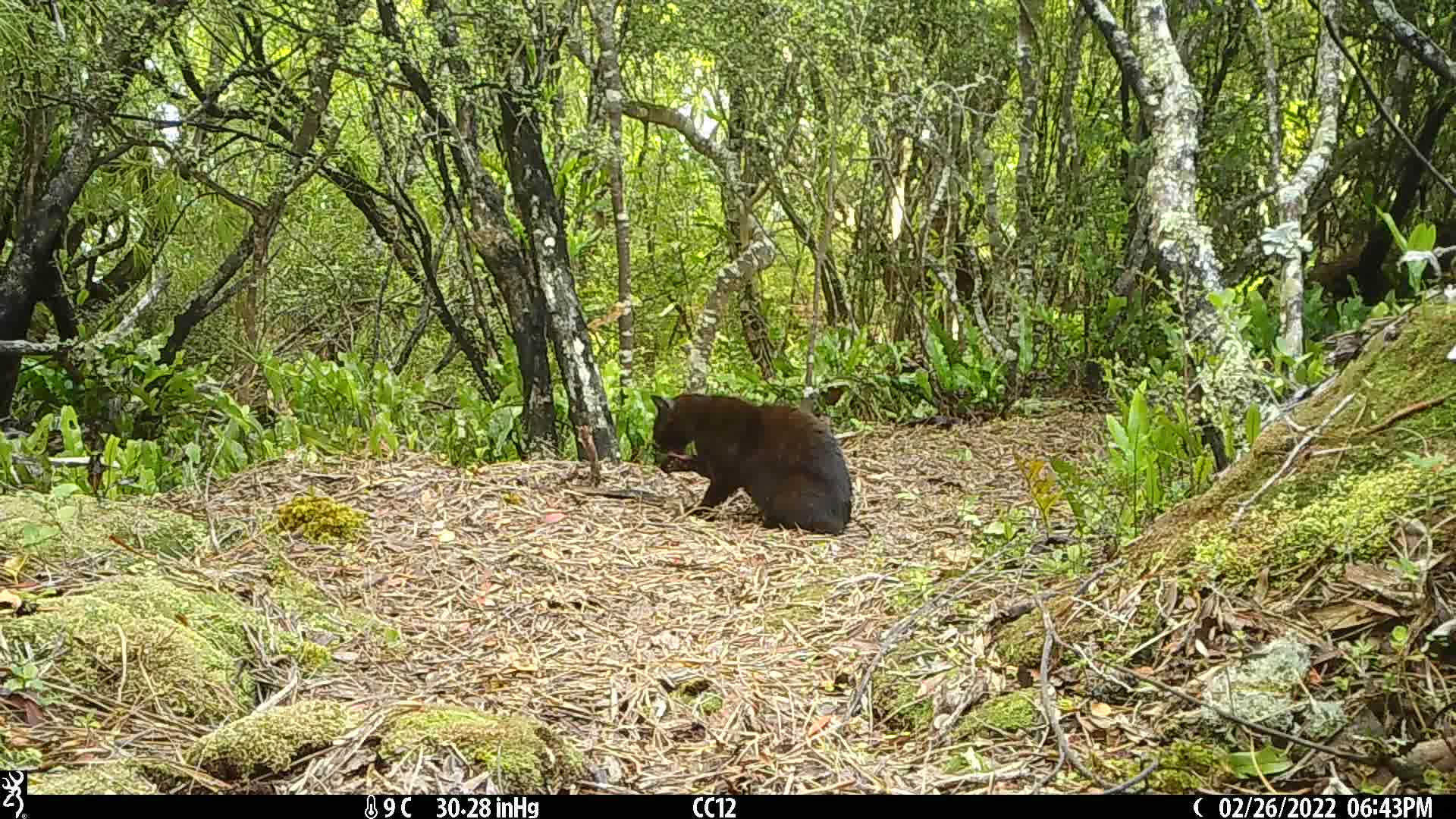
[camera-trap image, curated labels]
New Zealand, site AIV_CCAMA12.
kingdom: Animalia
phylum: Chordata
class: Mammalia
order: Carnivora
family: Felidae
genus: Felis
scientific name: Felis catus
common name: domestic cat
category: cat